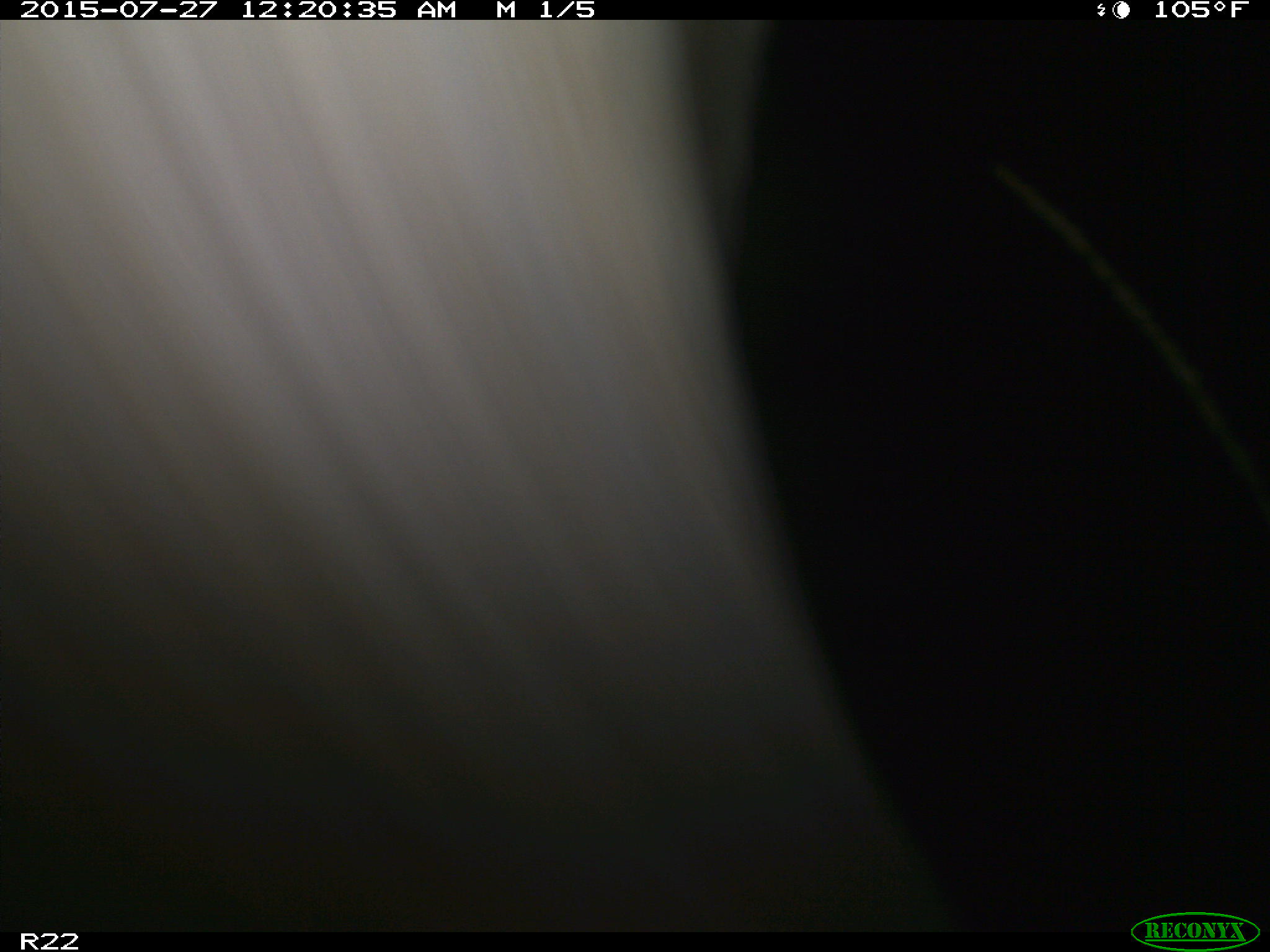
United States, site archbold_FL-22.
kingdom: Animalia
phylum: Chordata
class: Mammalia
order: Artiodactyla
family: Bovidae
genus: Bos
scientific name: Bos taurus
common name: domestic cow